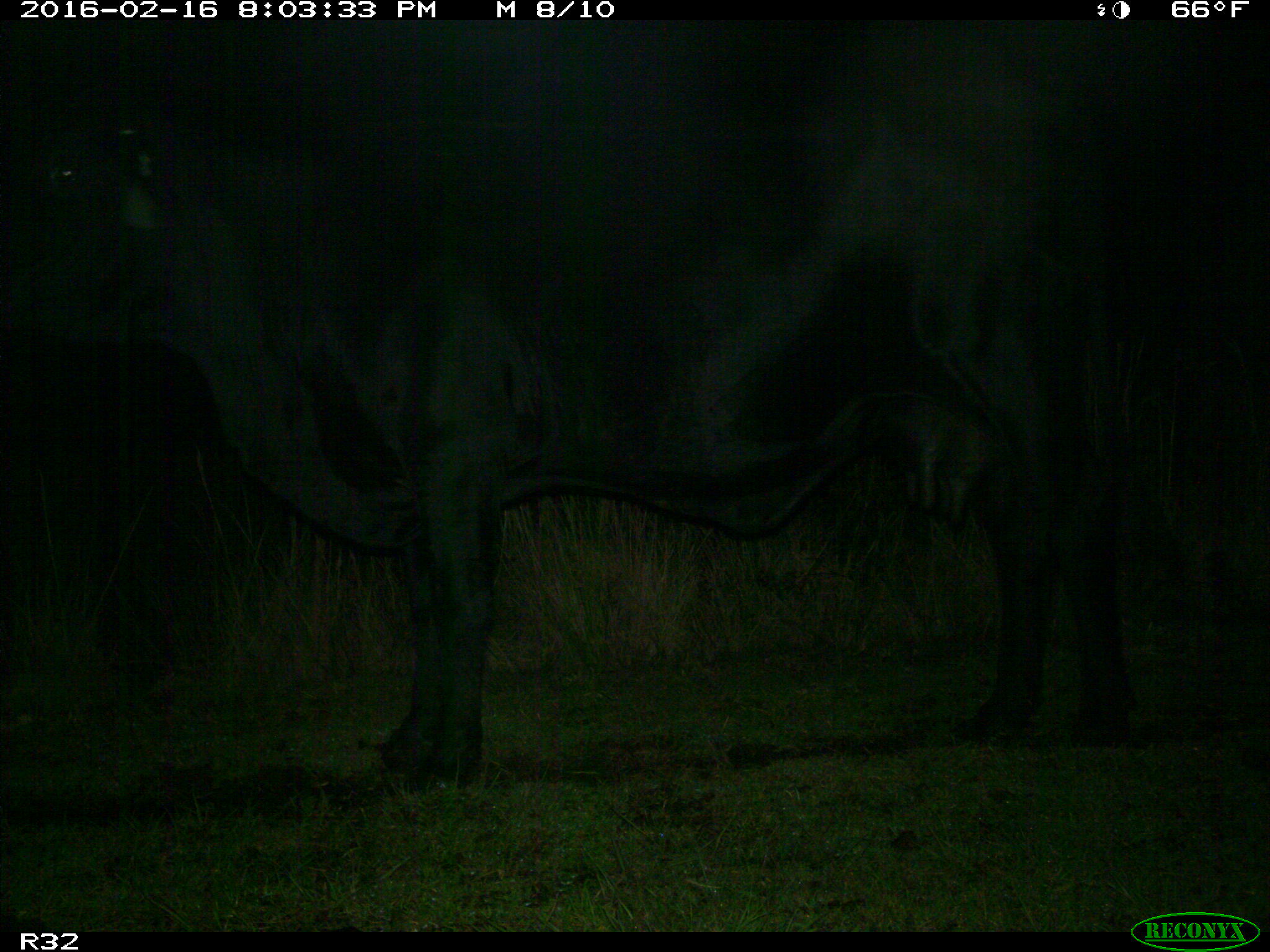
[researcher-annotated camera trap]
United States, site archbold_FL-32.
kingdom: Animalia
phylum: Chordata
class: Mammalia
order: Artiodactyla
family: Bovidae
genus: Bos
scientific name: Bos taurus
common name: domestic cow